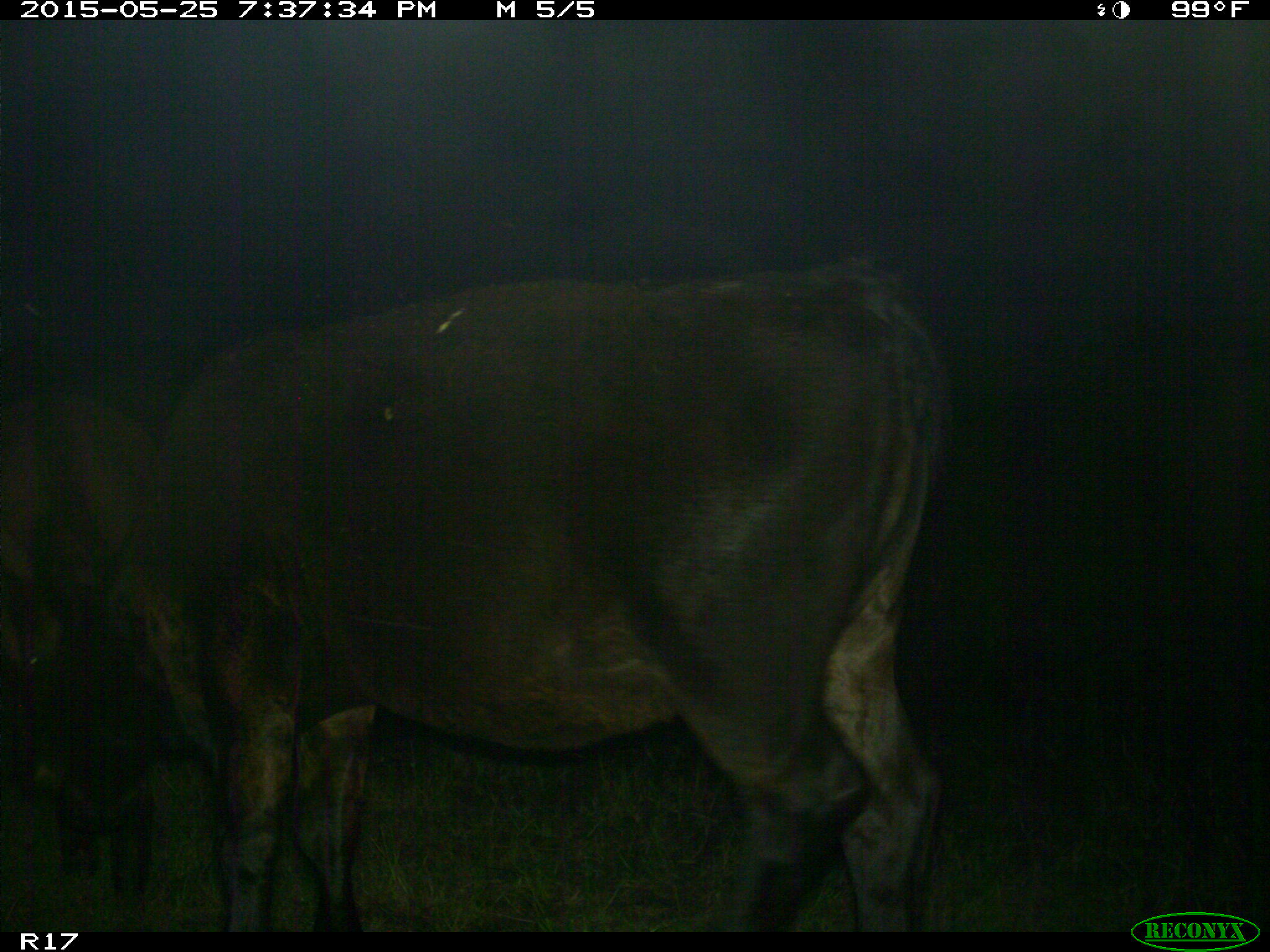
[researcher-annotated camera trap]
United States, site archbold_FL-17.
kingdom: Animalia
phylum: Chordata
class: Mammalia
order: Artiodactyla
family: Bovidae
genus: Bos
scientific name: Bos taurus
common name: domestic cow